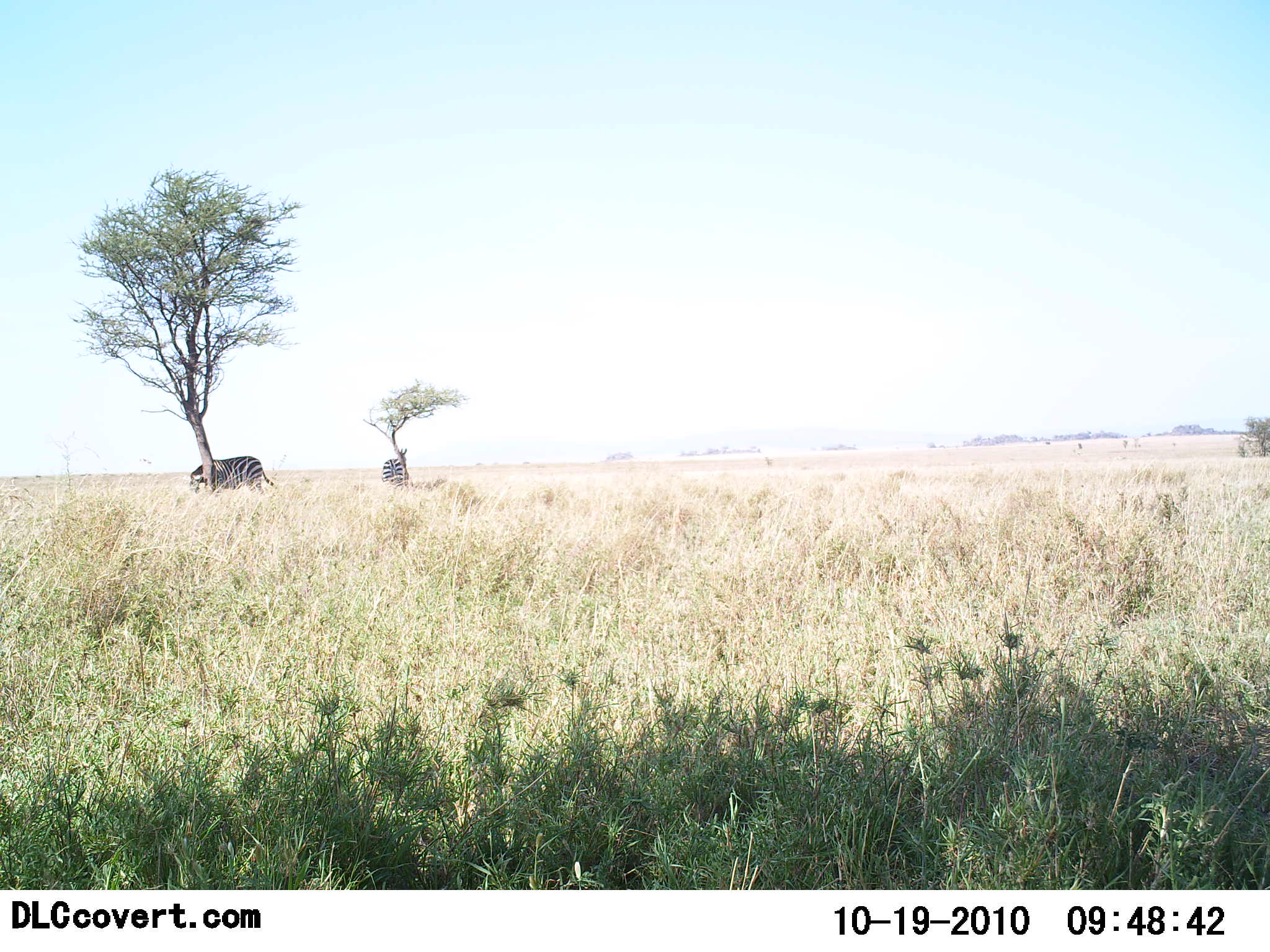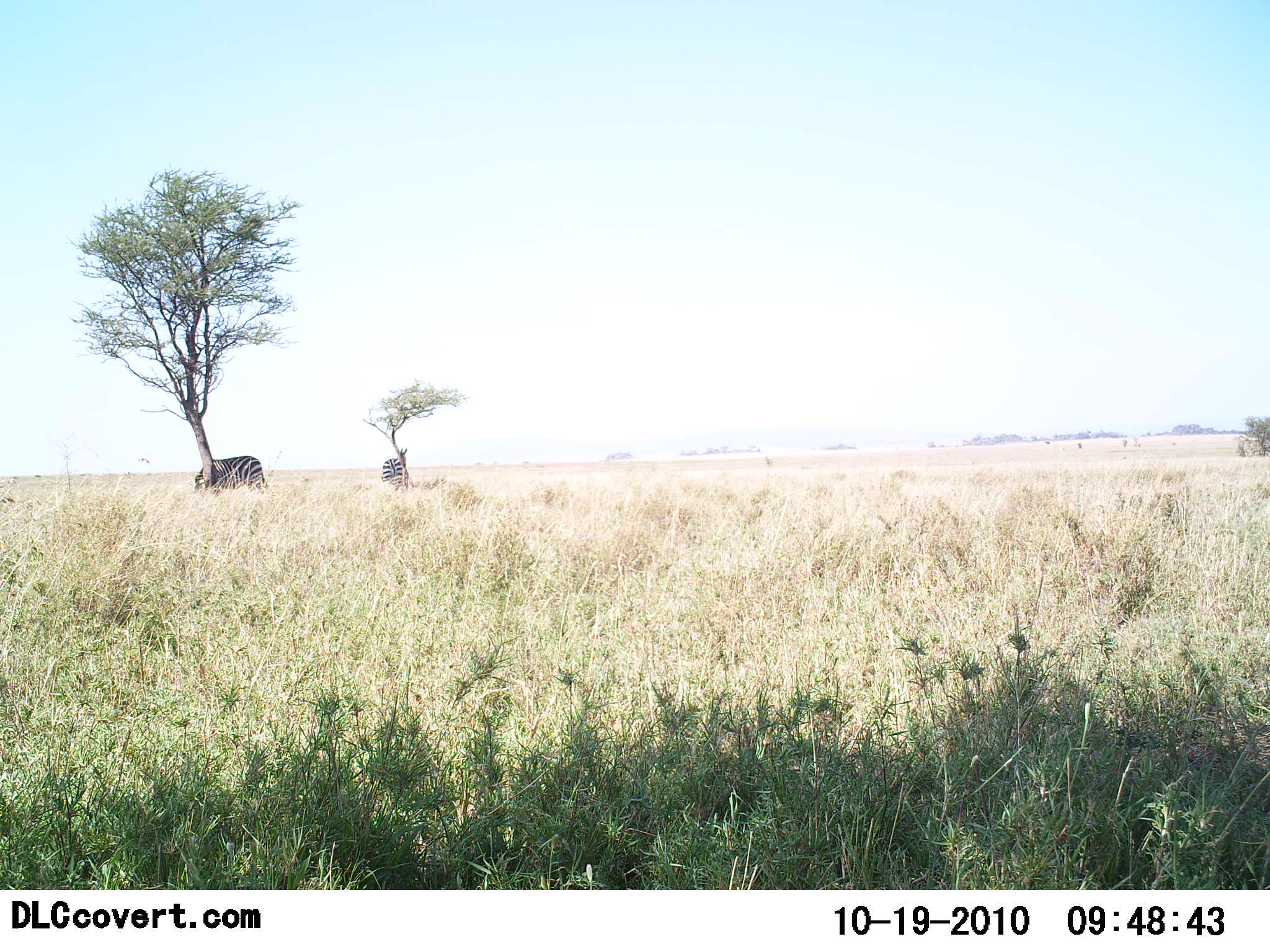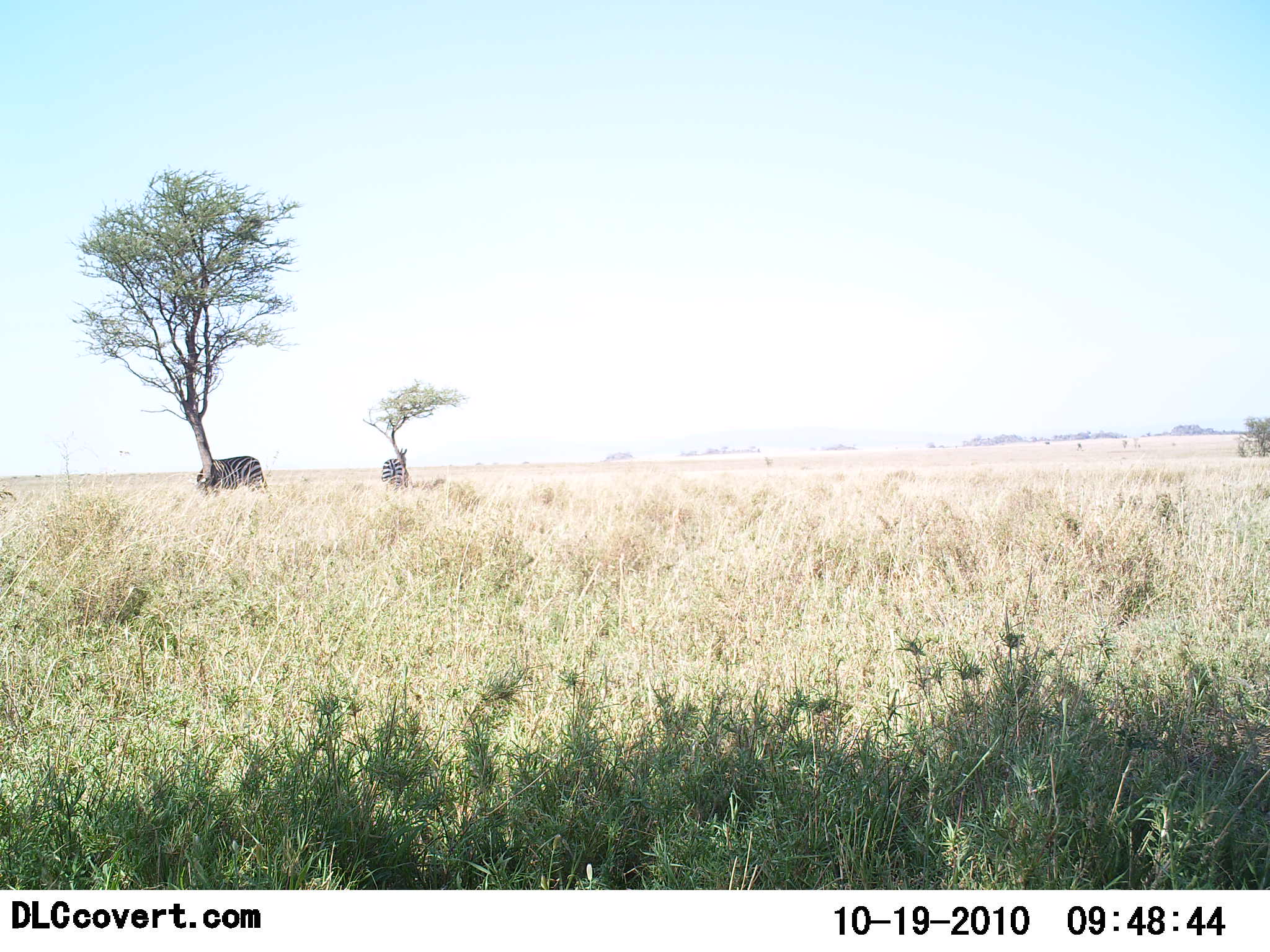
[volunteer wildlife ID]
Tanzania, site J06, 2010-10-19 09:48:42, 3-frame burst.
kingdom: Animalia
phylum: Chordata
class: Mammalia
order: Perissodactyla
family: Equidae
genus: Equus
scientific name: Equus quagga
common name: plains zebra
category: zebra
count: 2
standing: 82%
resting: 18%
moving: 0%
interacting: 0%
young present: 0%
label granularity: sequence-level